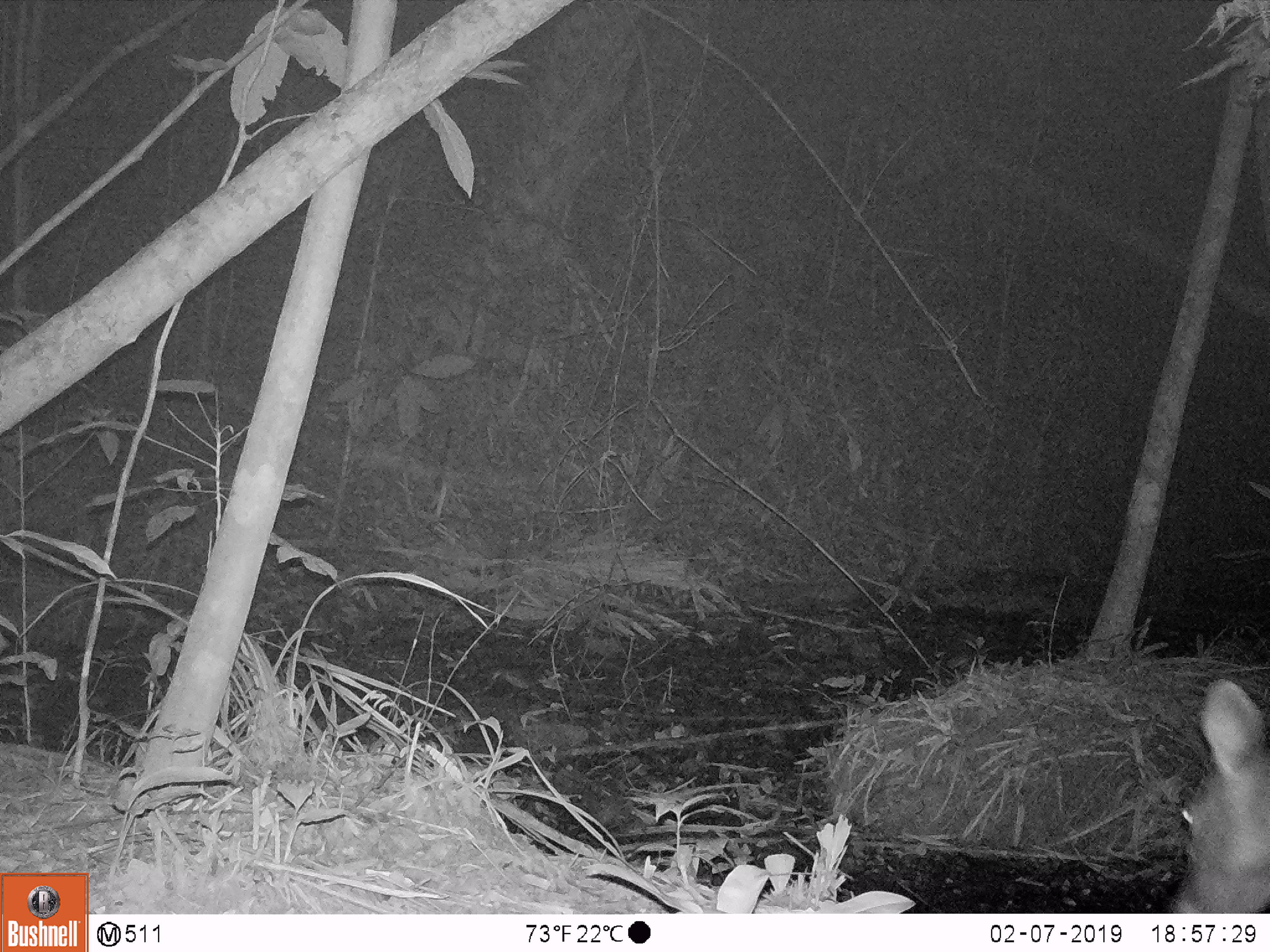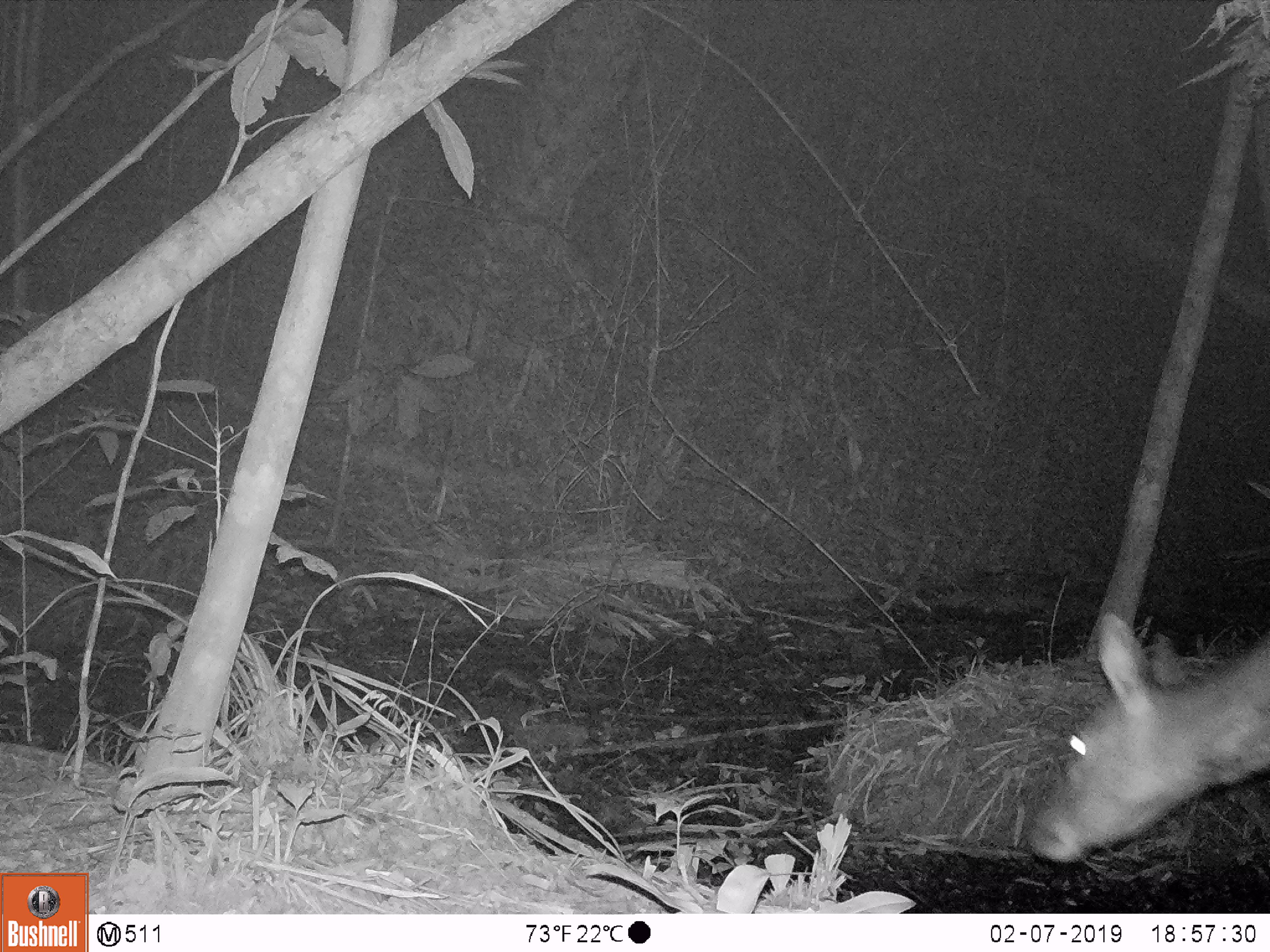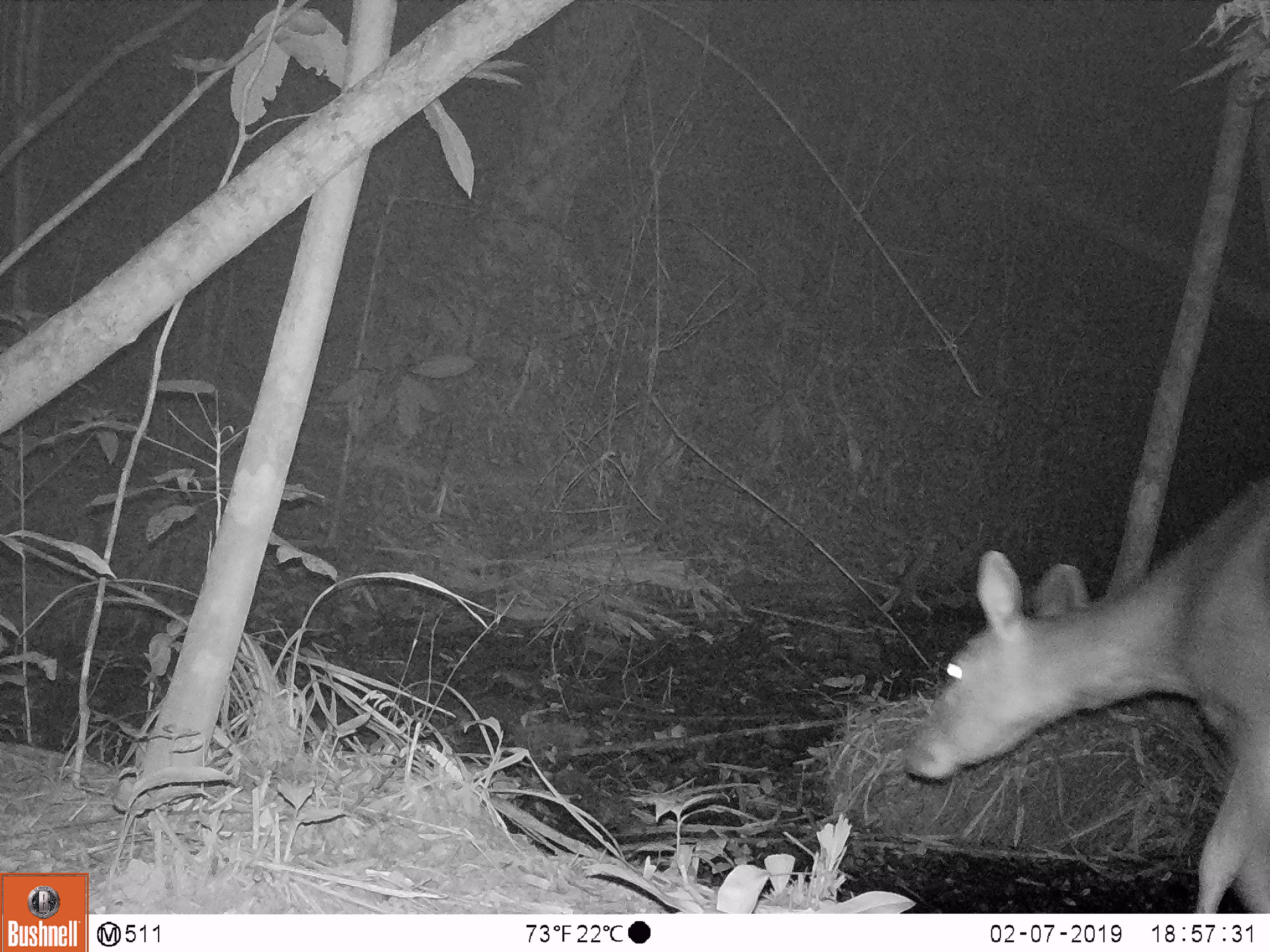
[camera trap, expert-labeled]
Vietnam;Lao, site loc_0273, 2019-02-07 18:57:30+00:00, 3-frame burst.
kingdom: Animalia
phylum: Chordata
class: Mammalia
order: Artiodactyla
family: Cervidae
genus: Rusa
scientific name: Rusa unicolor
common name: sambar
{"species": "sambar (Rusa unicolor)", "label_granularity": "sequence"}